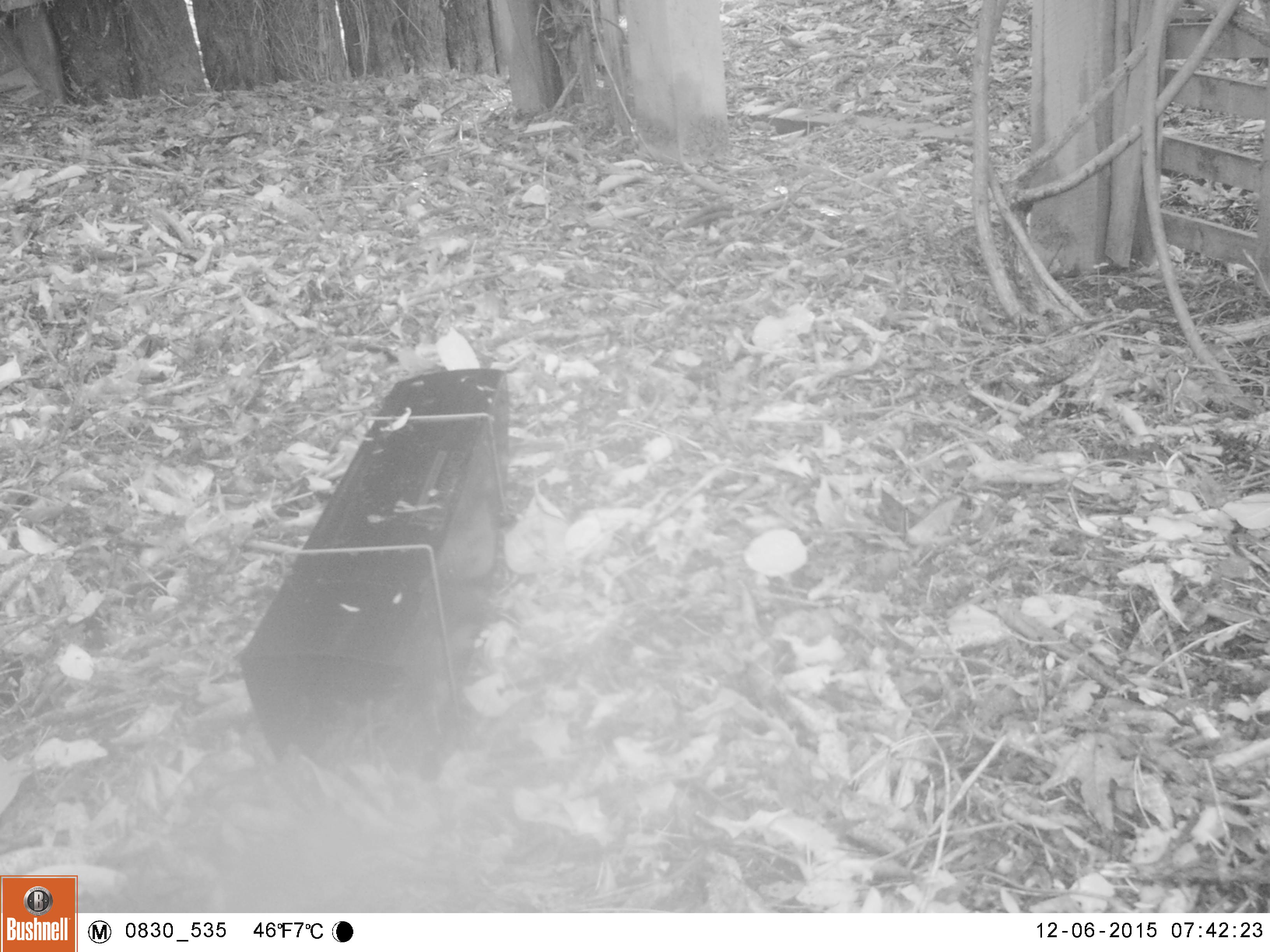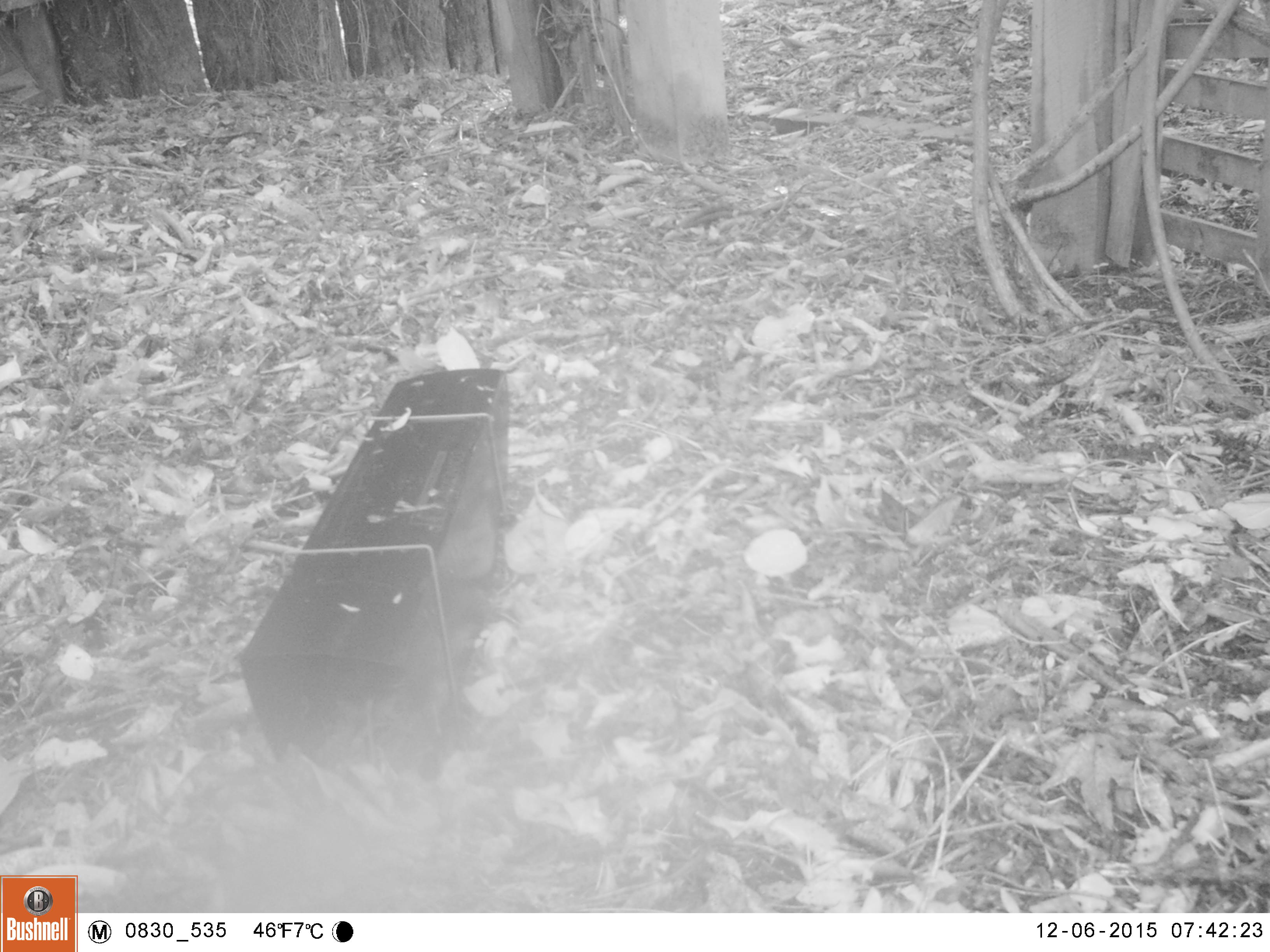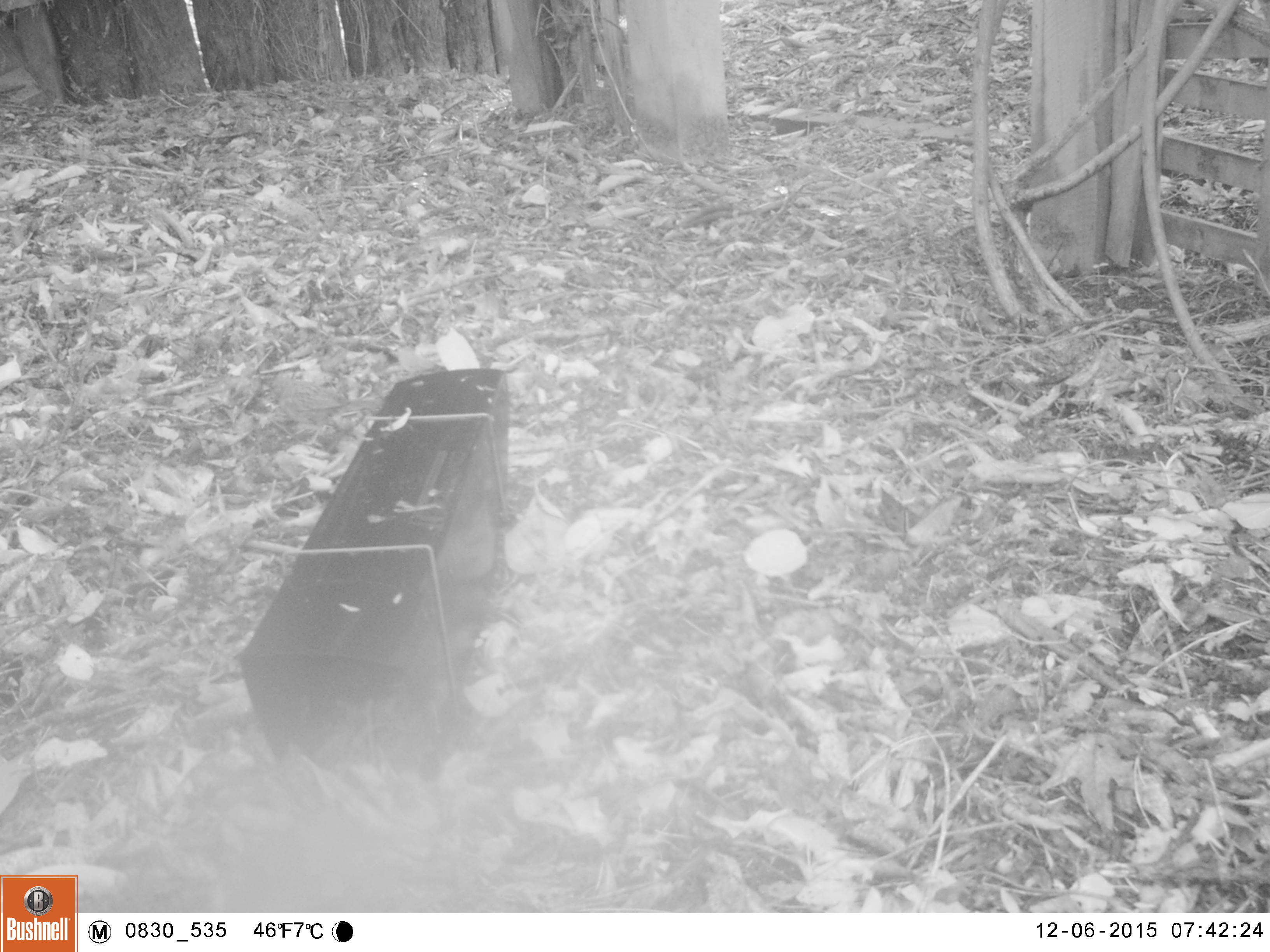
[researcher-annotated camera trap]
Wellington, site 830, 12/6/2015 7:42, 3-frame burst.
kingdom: Animalia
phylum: Chordata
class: Aves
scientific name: Aves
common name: bird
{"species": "bird (Aves)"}